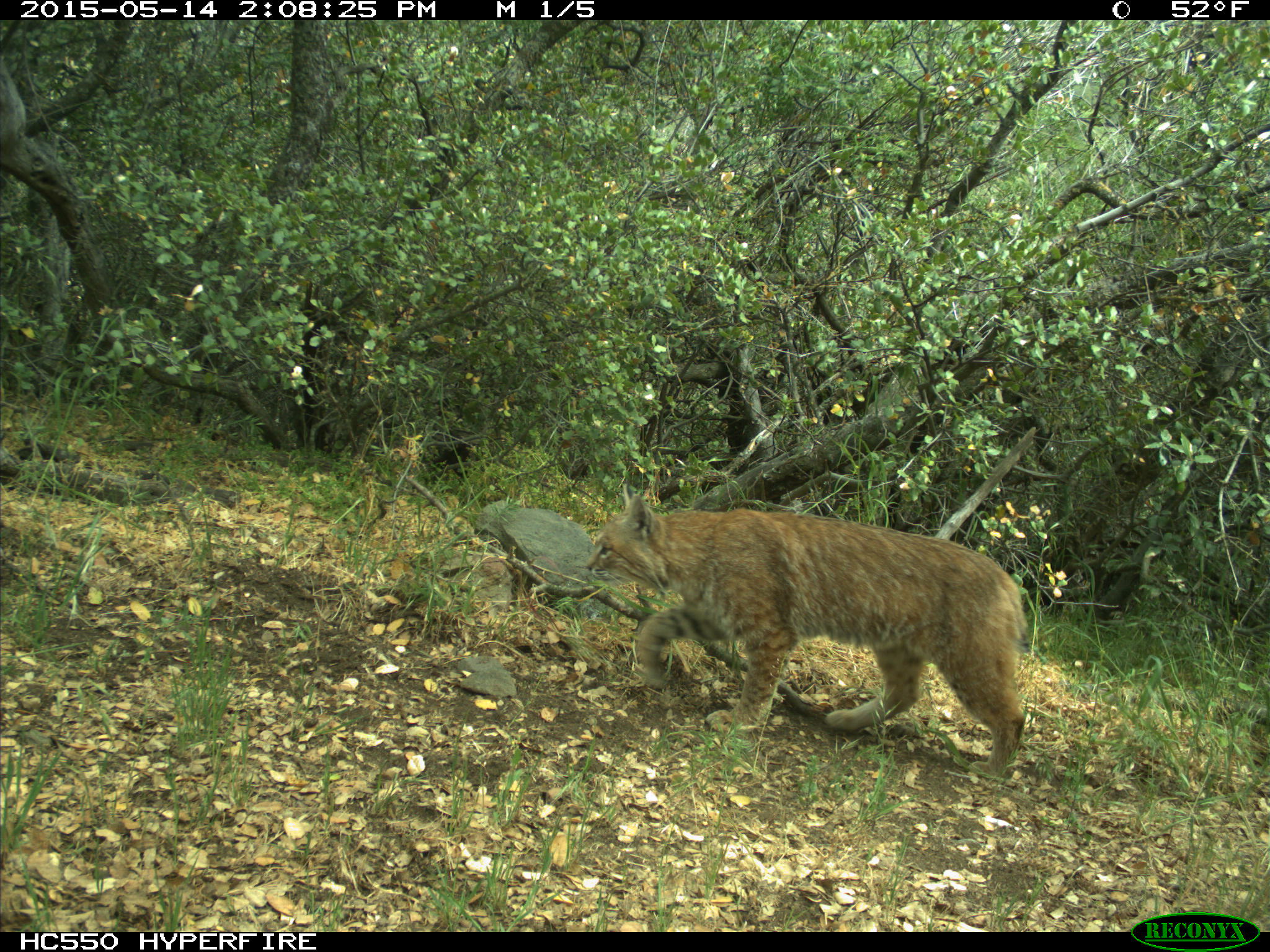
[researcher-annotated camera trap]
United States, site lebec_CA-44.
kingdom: Animalia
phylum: Chordata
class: Mammalia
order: Carnivora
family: Felidae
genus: Lynx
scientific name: Lynx rufus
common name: bobcat